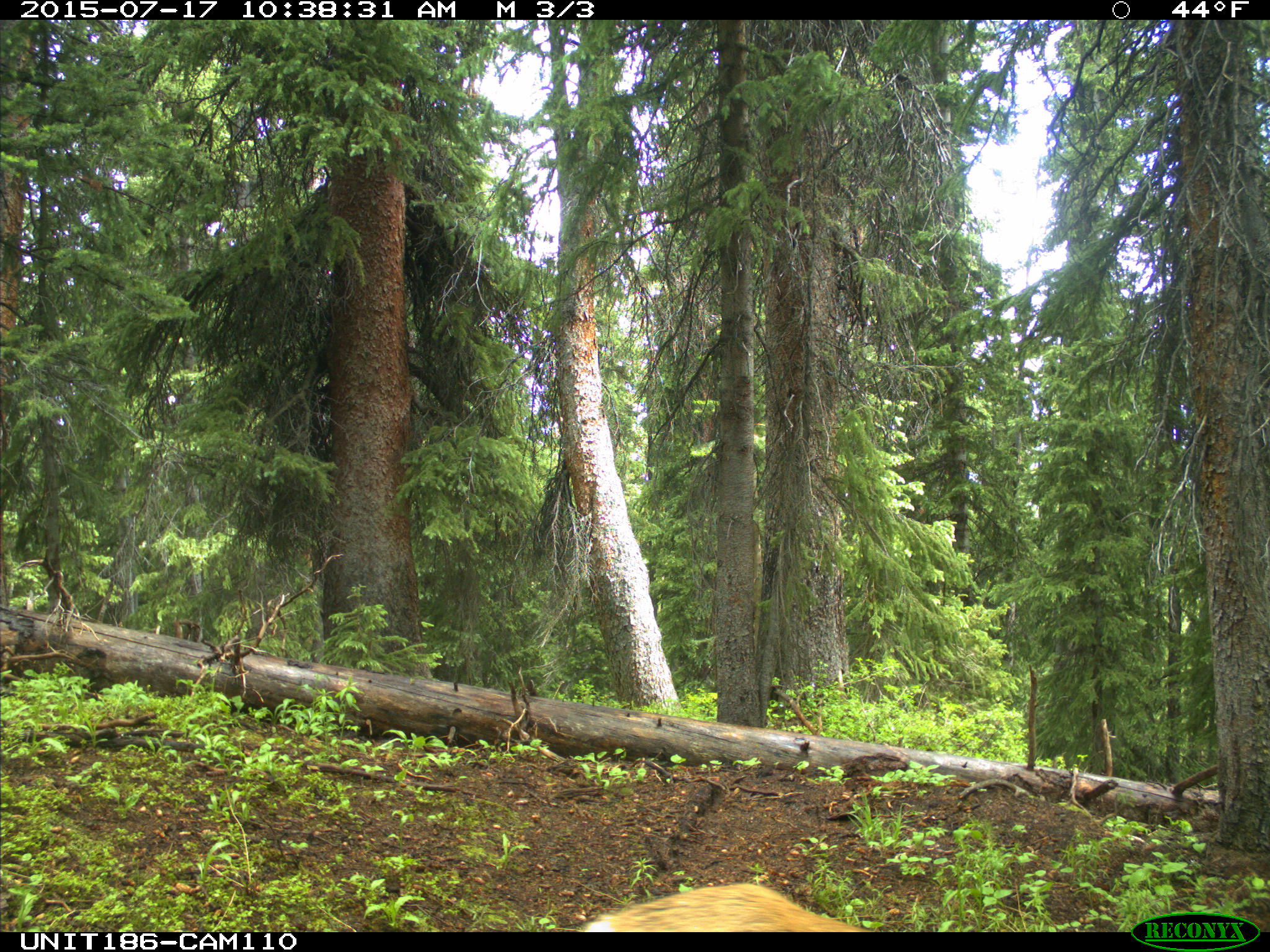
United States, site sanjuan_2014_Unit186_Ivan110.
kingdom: Animalia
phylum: Chordata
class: Mammalia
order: Artiodactyla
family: Cervidae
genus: Odocoileus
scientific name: Odocoileus hemionus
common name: mule deer